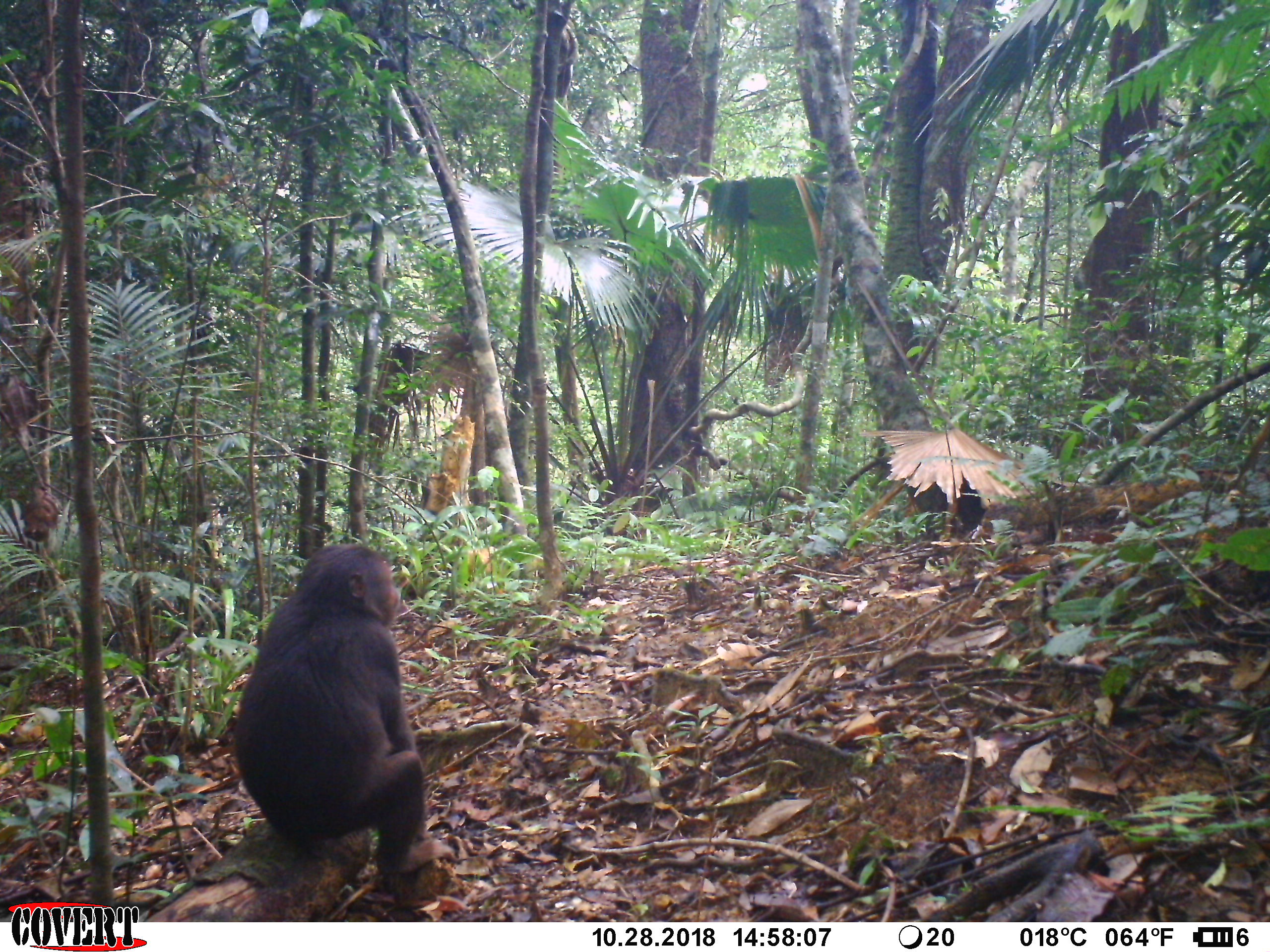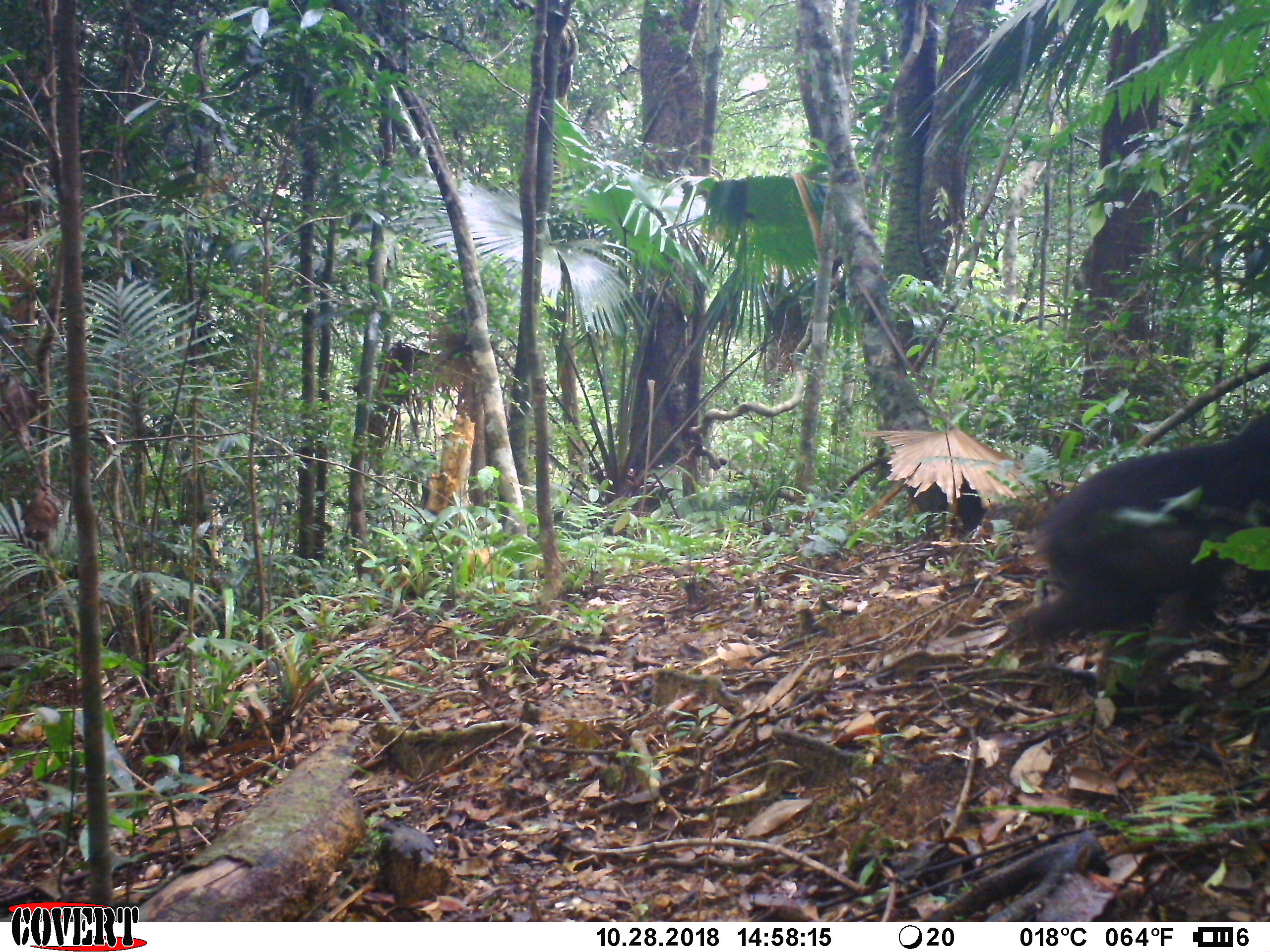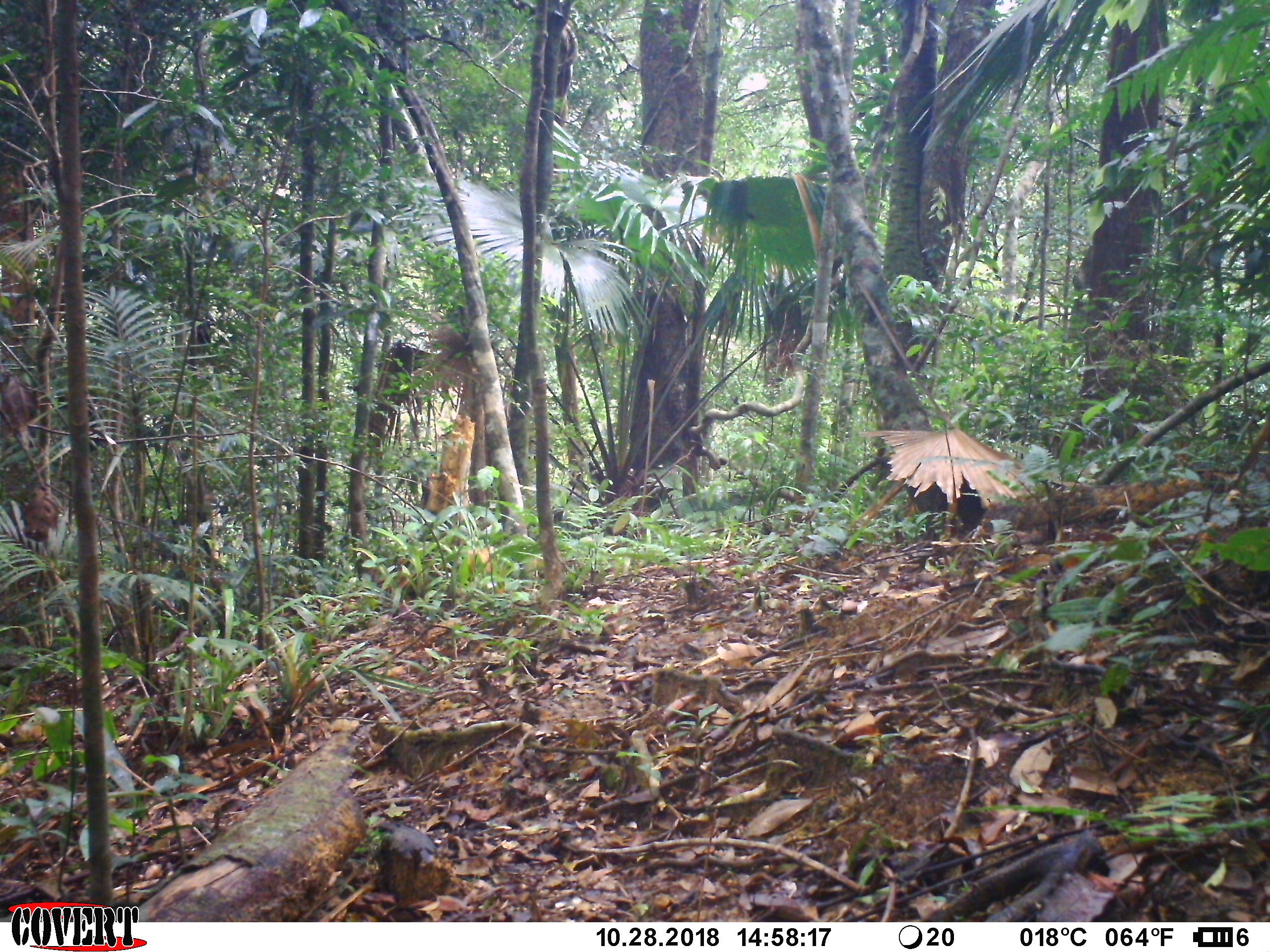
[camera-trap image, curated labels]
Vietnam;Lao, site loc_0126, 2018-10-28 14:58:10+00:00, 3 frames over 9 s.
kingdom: Animalia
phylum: Chordata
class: Mammalia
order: Primates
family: Cercopithecidae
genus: Macaca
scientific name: Macaca arctoides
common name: stump-tailed macaque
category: stump tailed macaque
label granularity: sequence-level